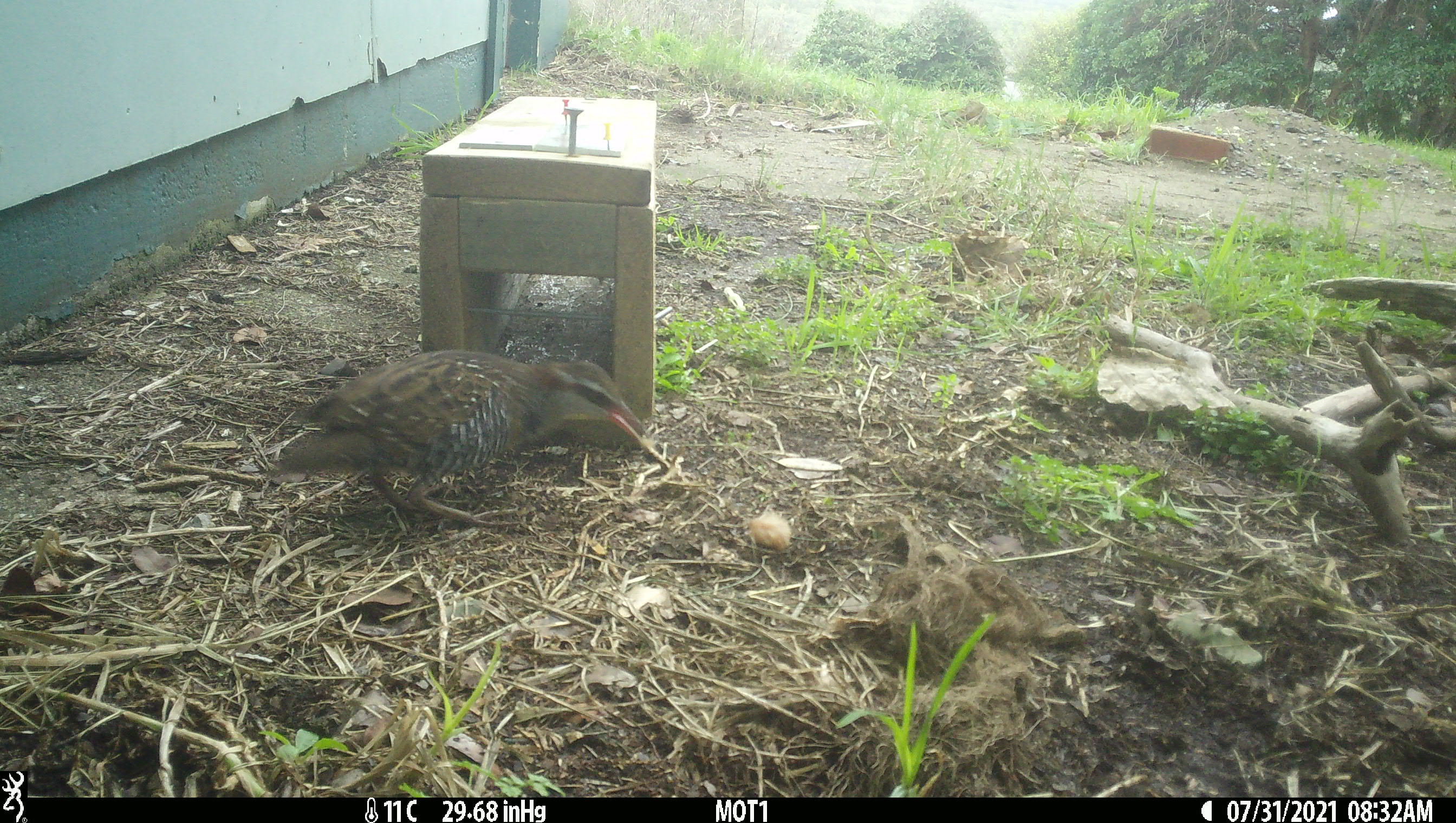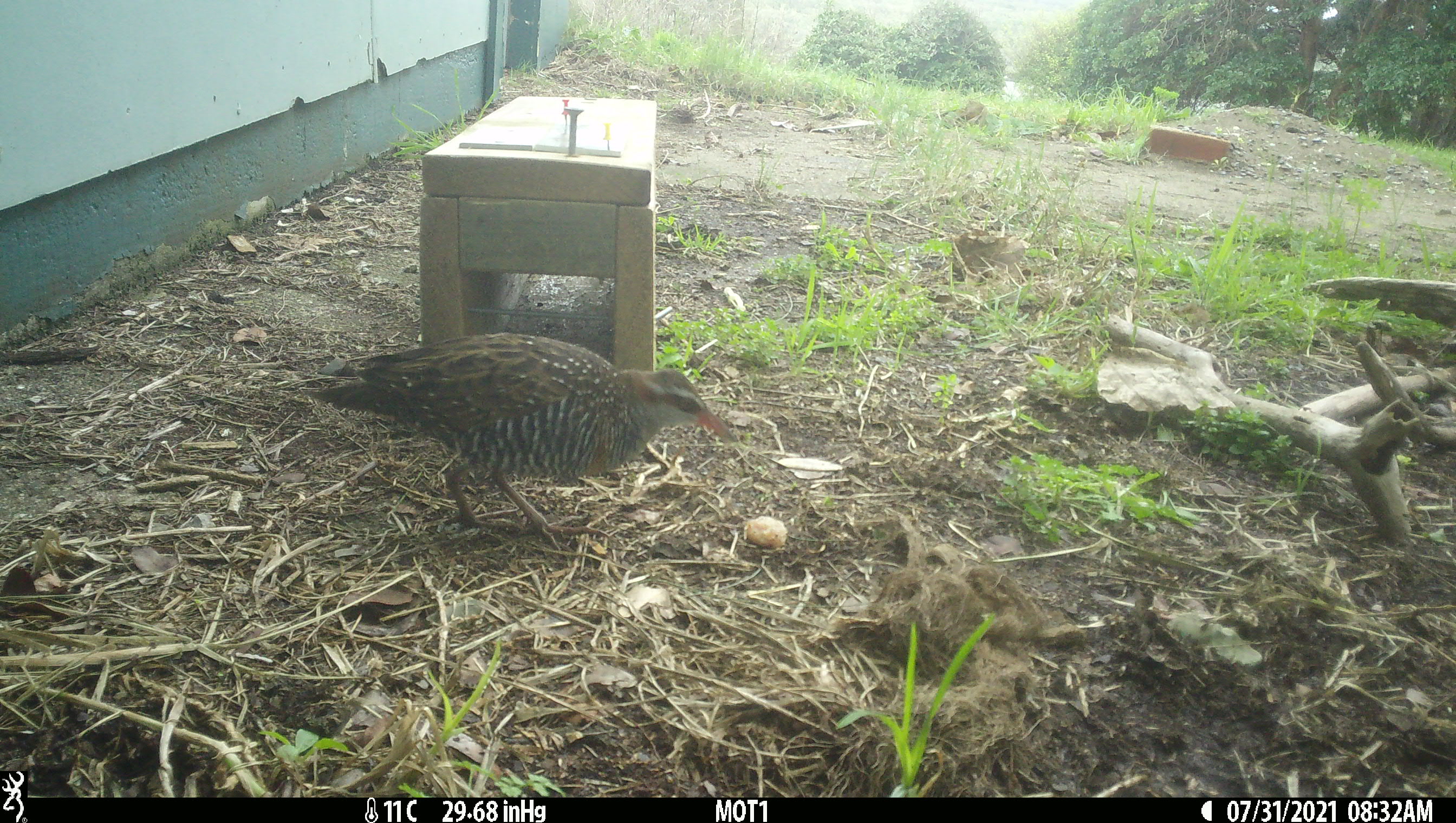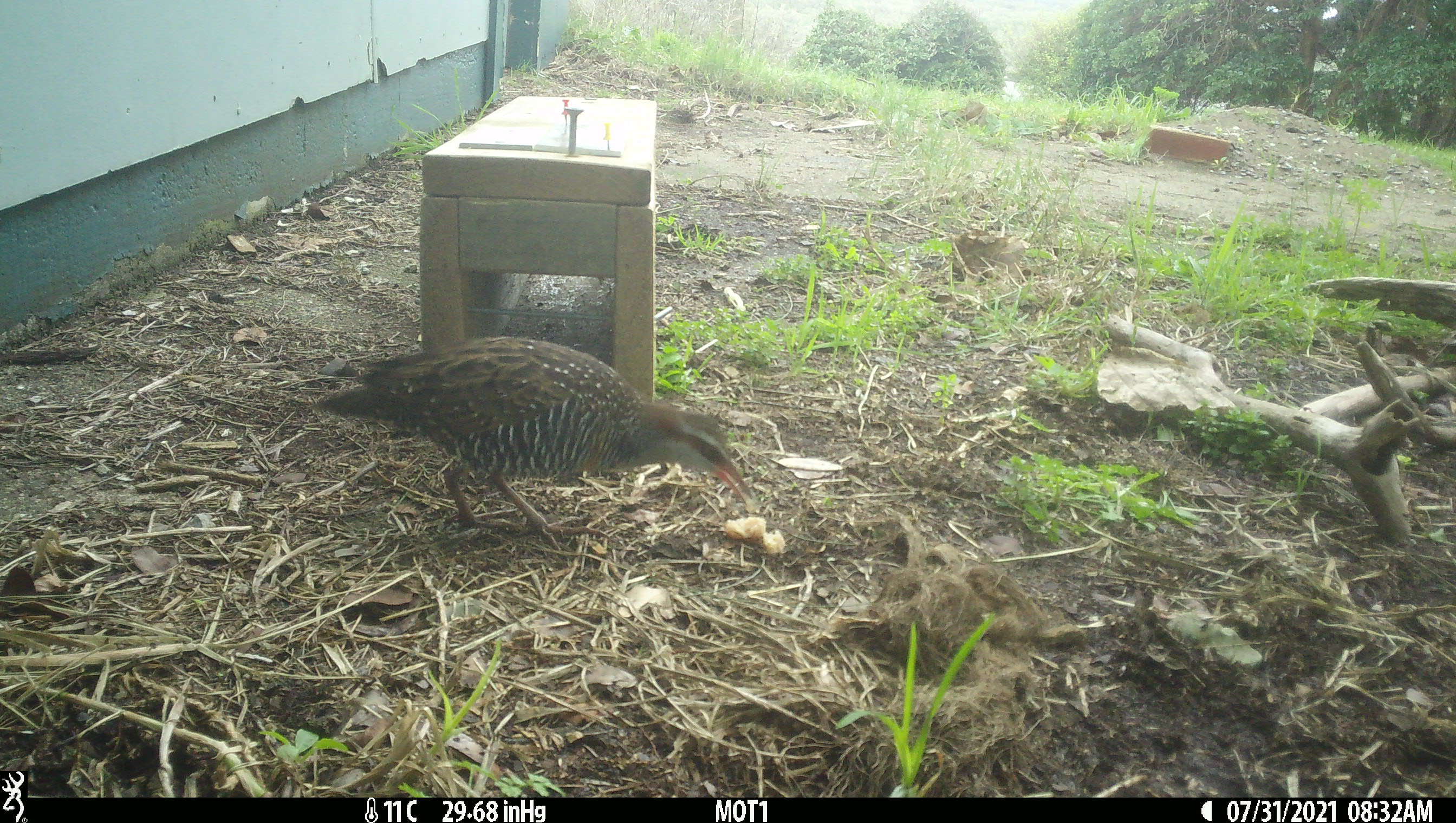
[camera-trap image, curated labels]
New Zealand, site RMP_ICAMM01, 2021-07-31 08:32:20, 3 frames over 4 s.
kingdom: Animalia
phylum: Chordata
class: Aves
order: Gruiformes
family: Rallidae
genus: Gallirallus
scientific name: Gallirallus philippensis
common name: buff-banded rail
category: banded rail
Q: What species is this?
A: Banded rail (buff-banded rail) (Gallirallus philippensis).